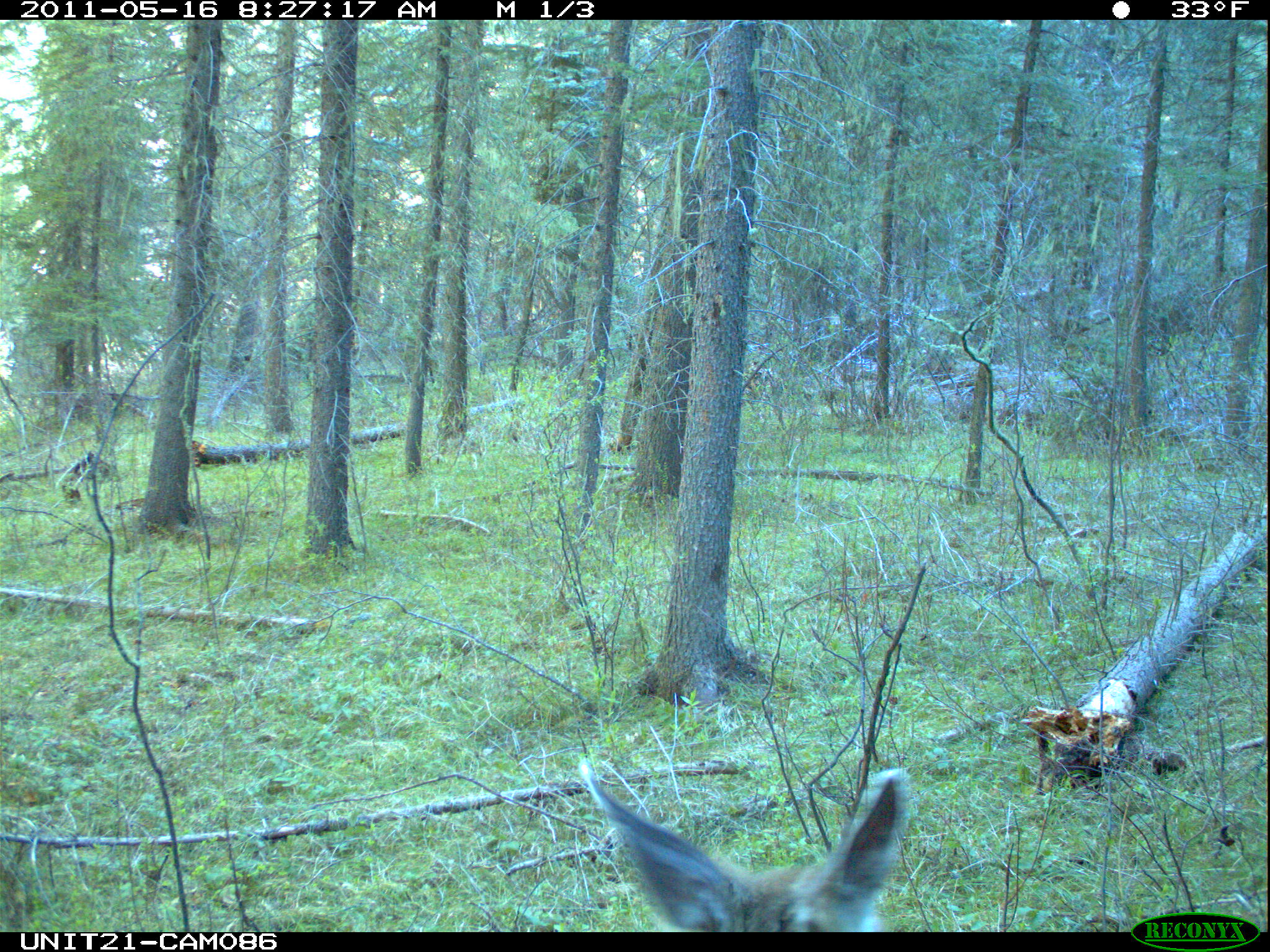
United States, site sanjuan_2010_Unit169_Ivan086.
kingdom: Animalia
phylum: Chordata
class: Mammalia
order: Artiodactyla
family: Cervidae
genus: Odocoileus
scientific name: Odocoileus hemionus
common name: mule deer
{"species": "Odocoileus hemionus (mule deer)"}